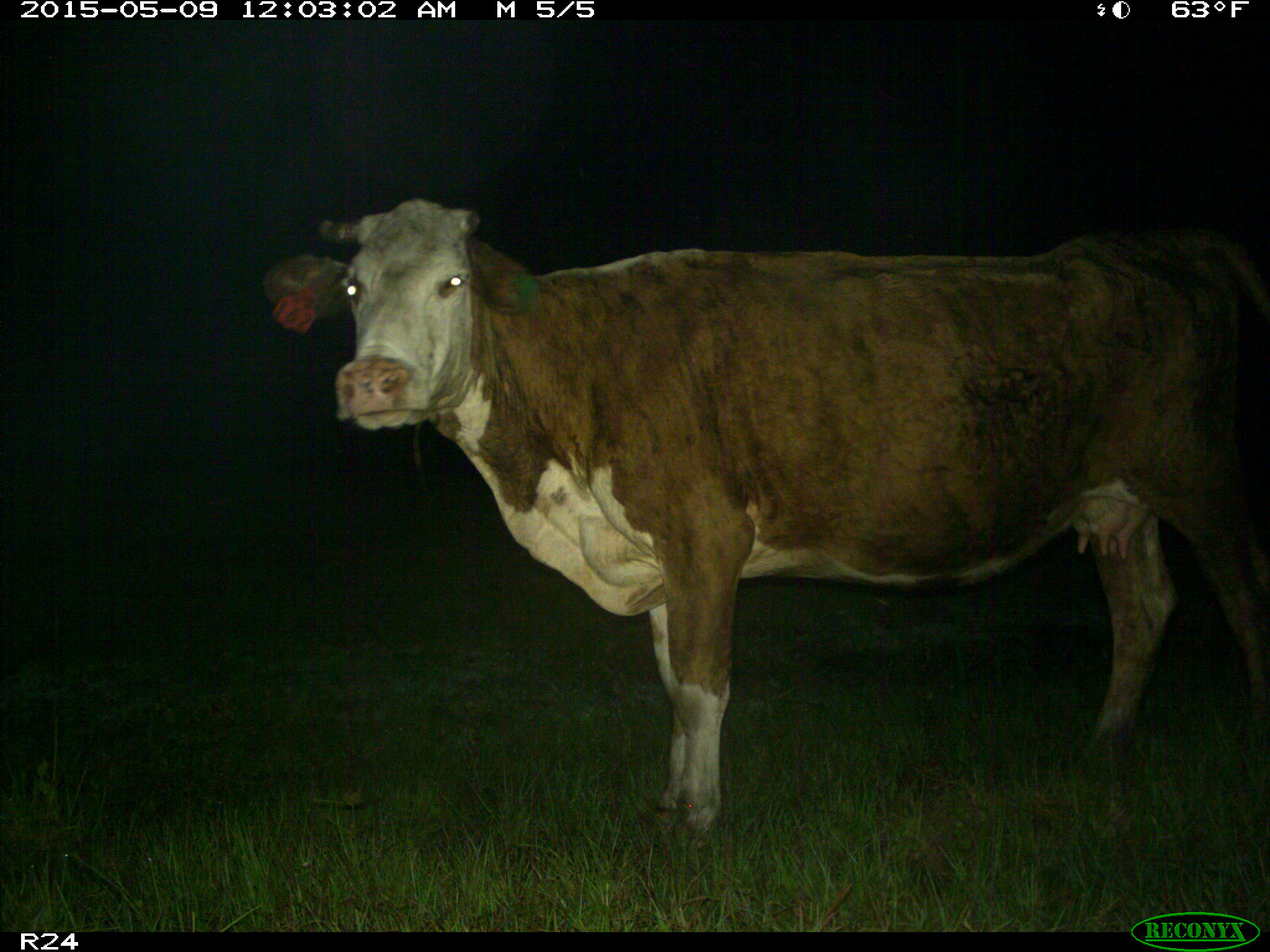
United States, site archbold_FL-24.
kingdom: Animalia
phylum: Chordata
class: Mammalia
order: Artiodactyla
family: Bovidae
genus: Bos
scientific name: Bos taurus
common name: domestic cow